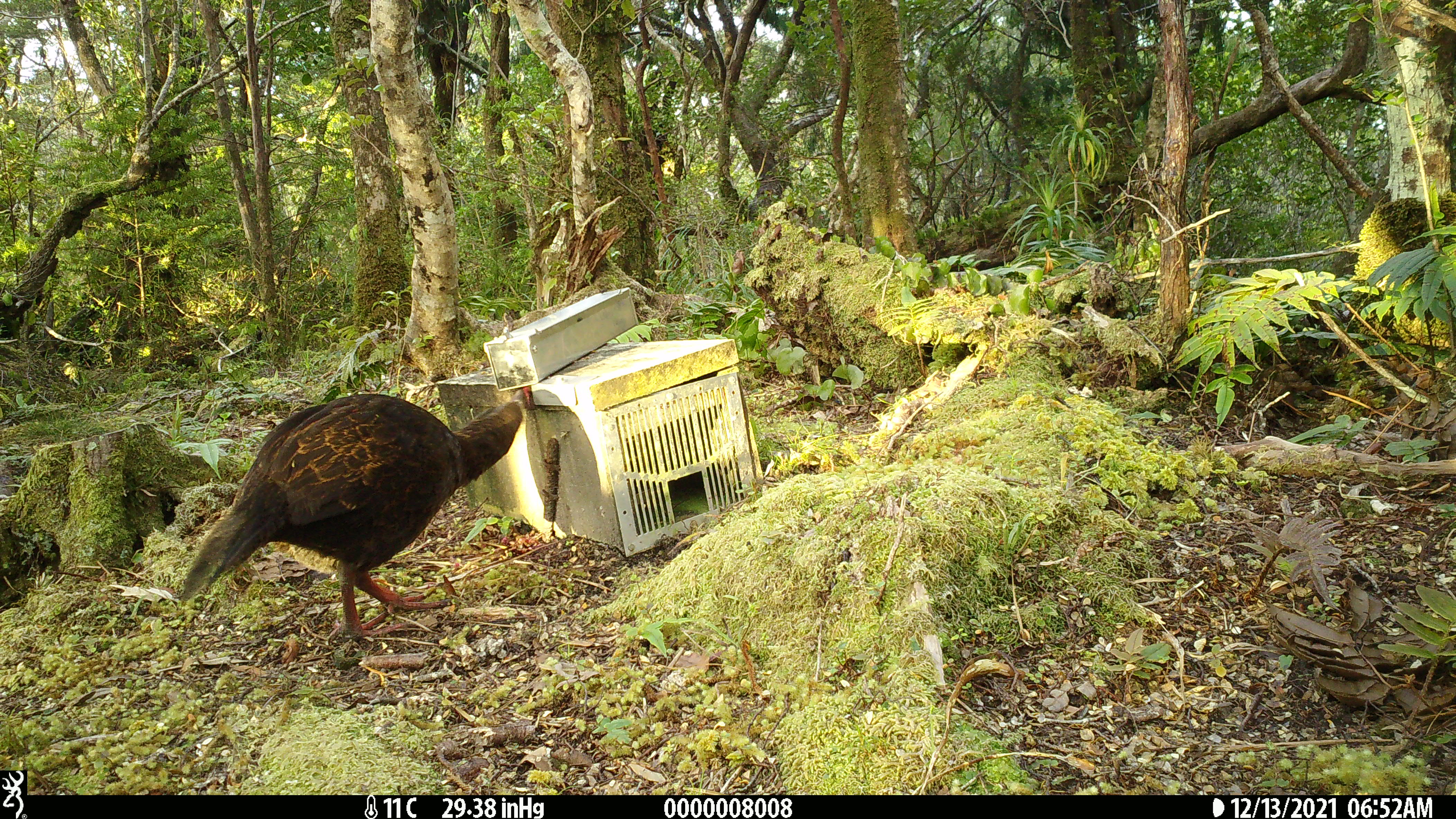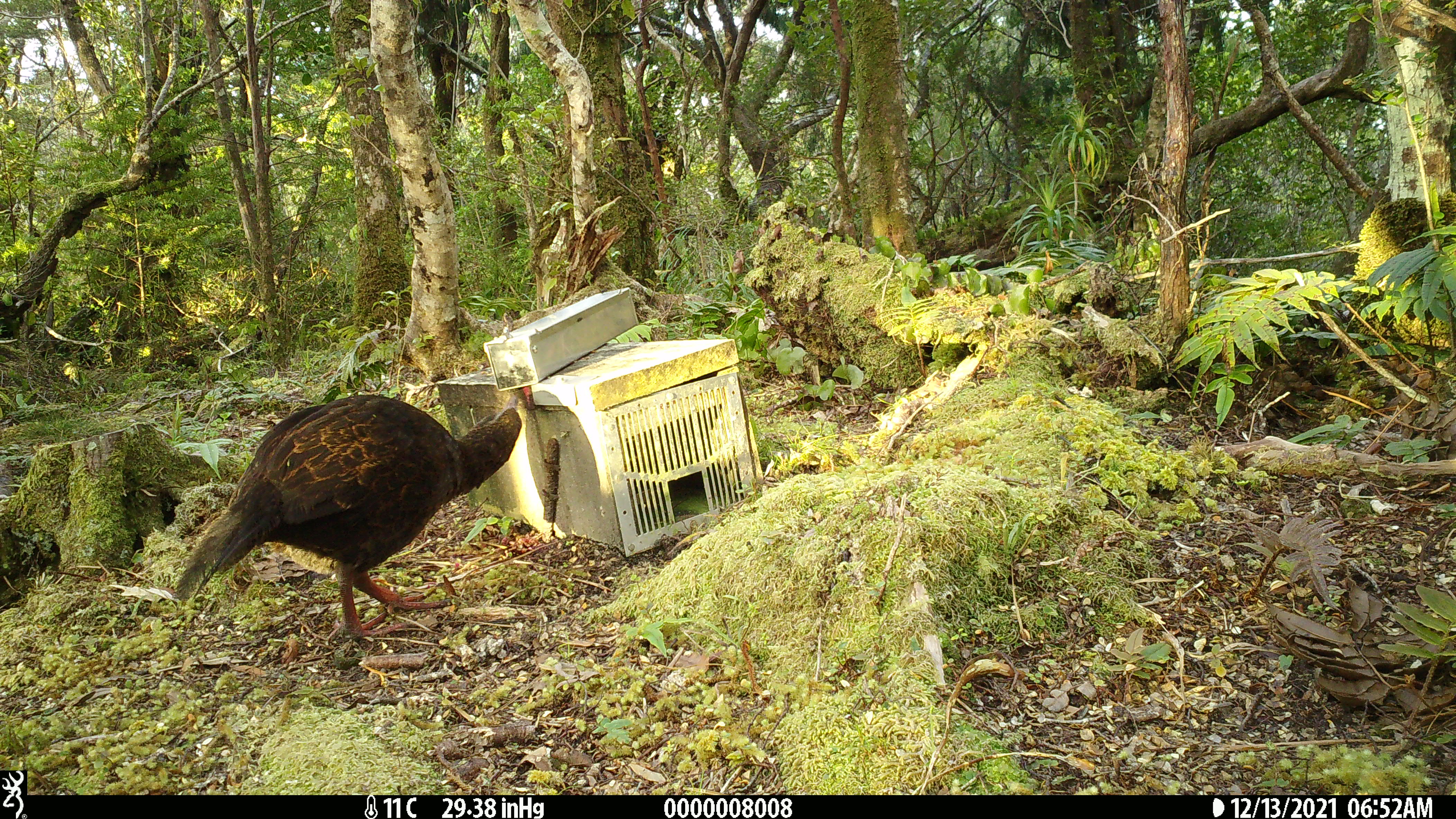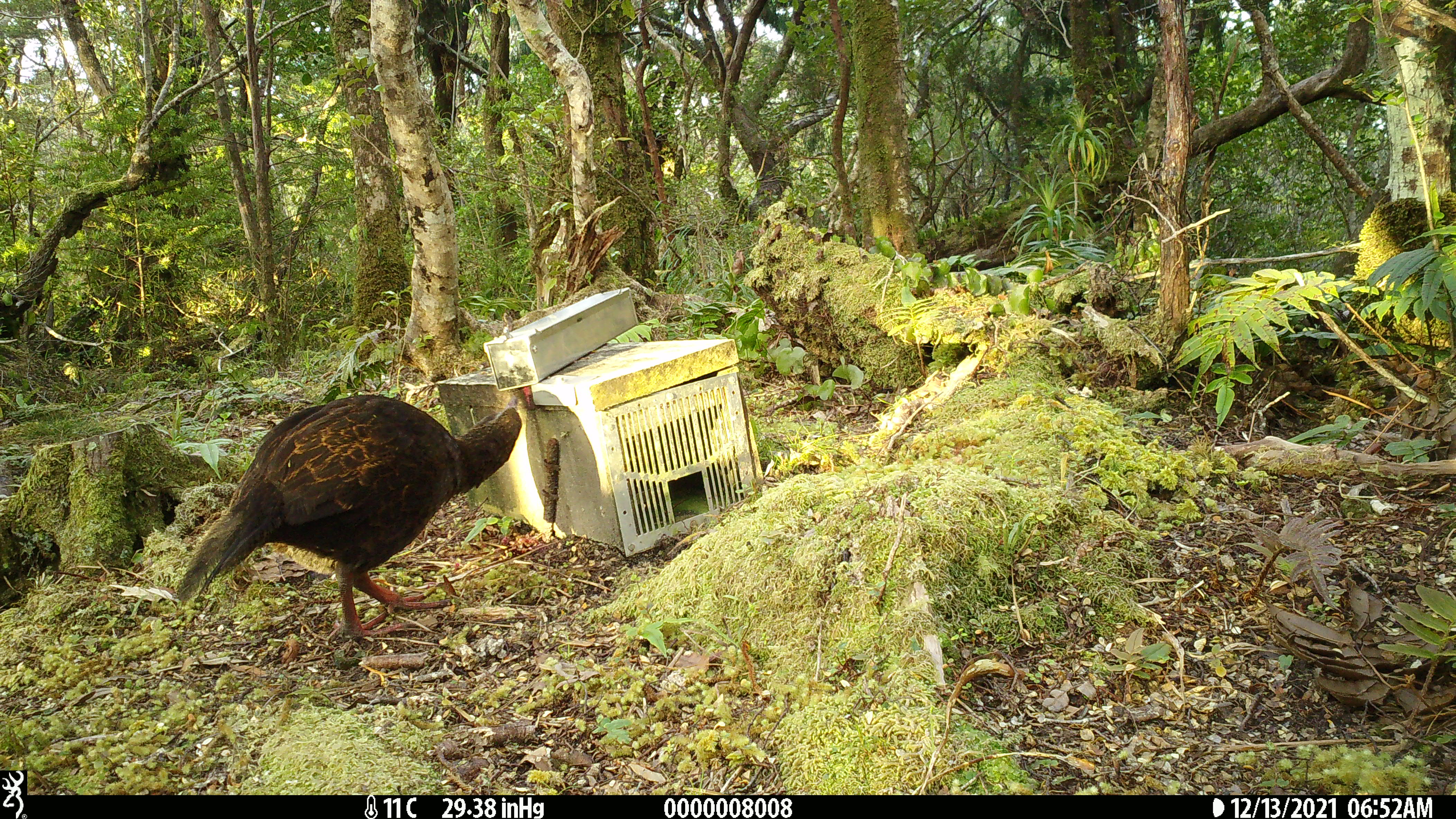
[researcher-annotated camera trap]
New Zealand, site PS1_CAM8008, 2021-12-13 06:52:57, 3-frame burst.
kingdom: Animalia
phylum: Chordata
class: Aves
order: Gruiformes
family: Rallidae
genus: Gallirallus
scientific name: Gallirallus australis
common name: weka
Weka (Gallirallus australis).